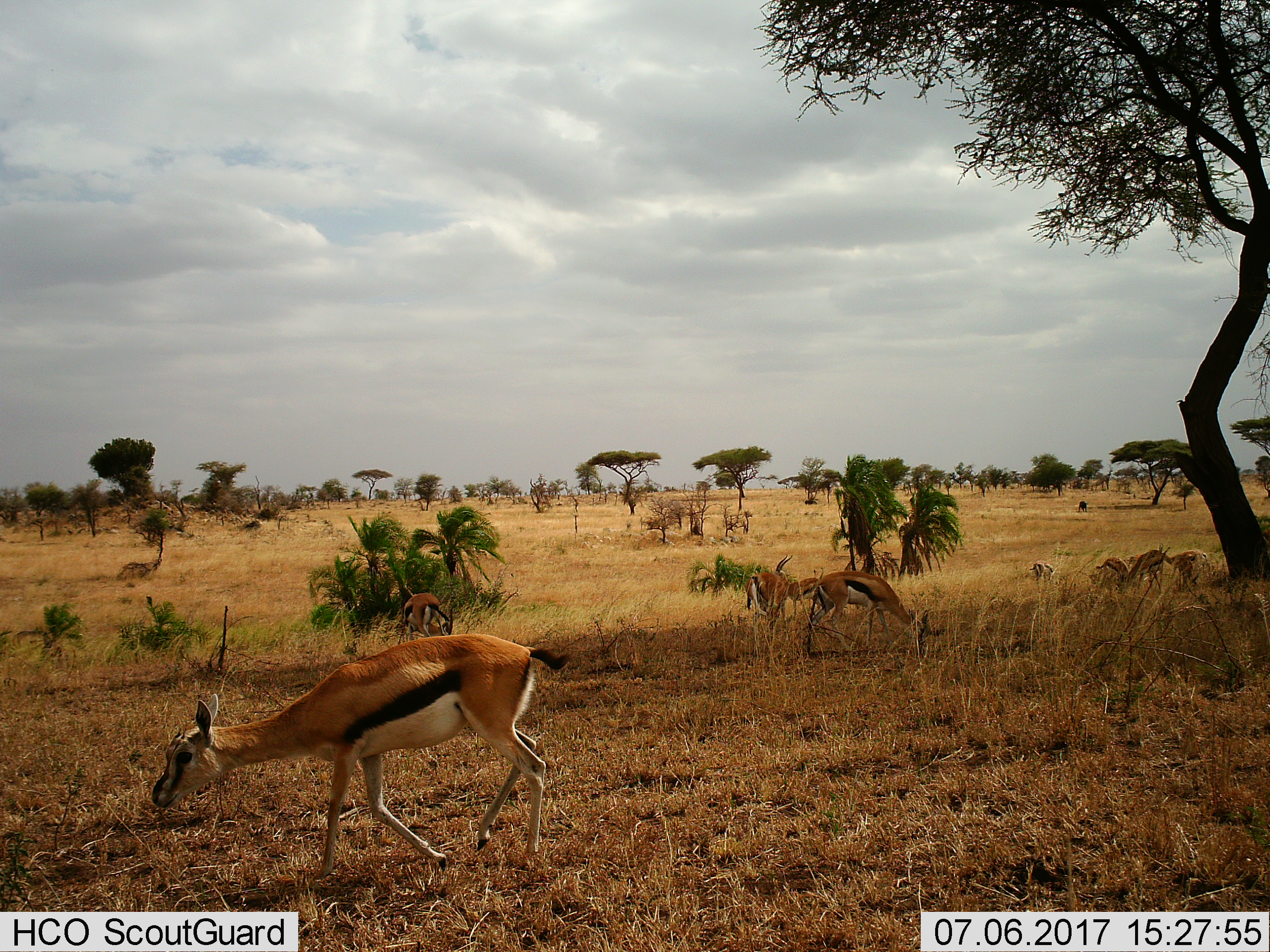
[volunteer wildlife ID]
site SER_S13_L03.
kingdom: Animalia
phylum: Chordata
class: Mammalia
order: Artiodactyla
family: Bovidae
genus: Eudorcas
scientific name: Eudorcas thomsonii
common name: thomson's gazelle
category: gazellethomsons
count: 9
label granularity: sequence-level